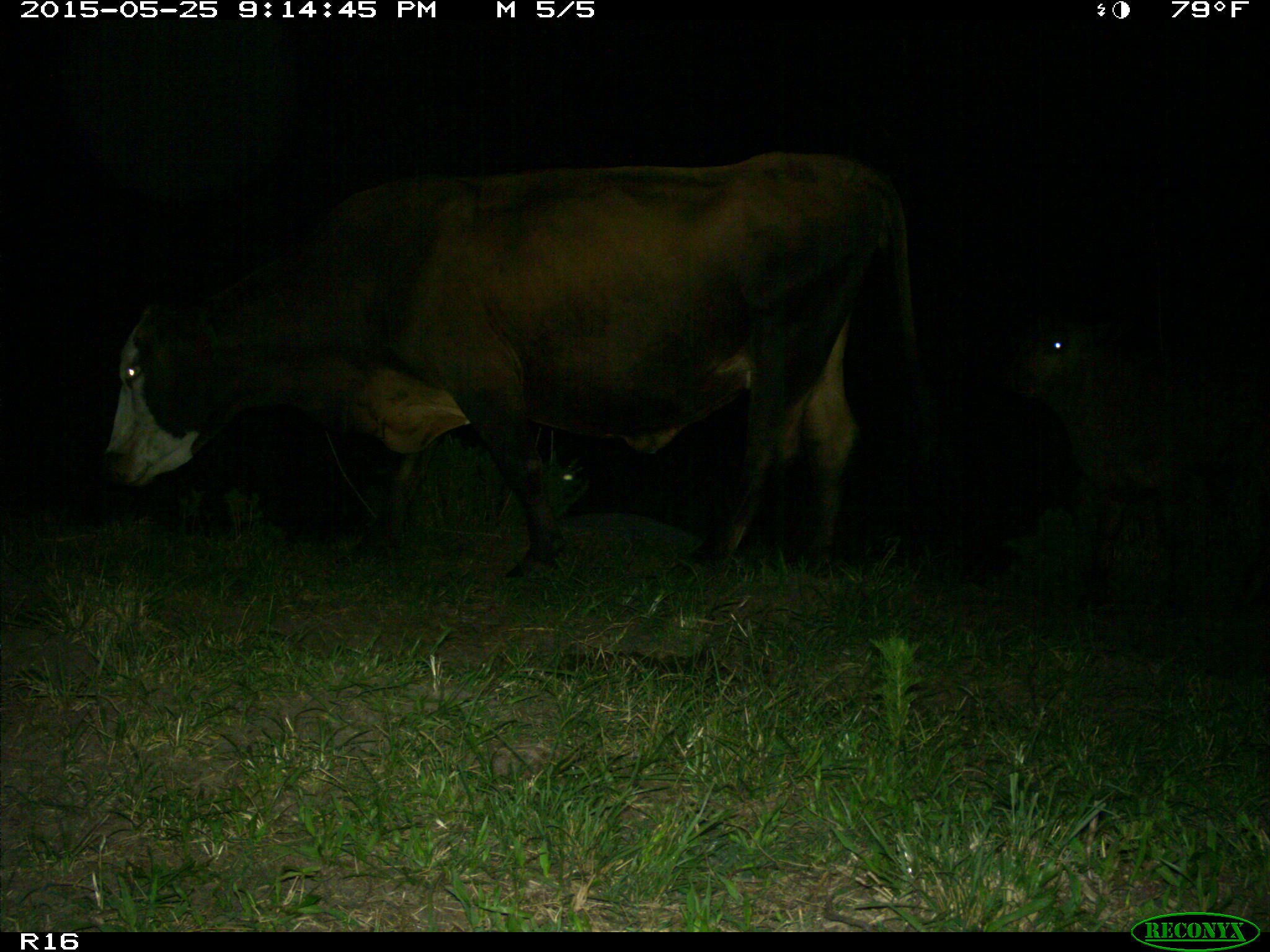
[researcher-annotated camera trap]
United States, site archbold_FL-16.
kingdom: Animalia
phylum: Chordata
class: Mammalia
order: Artiodactyla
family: Bovidae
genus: Bos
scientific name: Bos taurus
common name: domestic cow